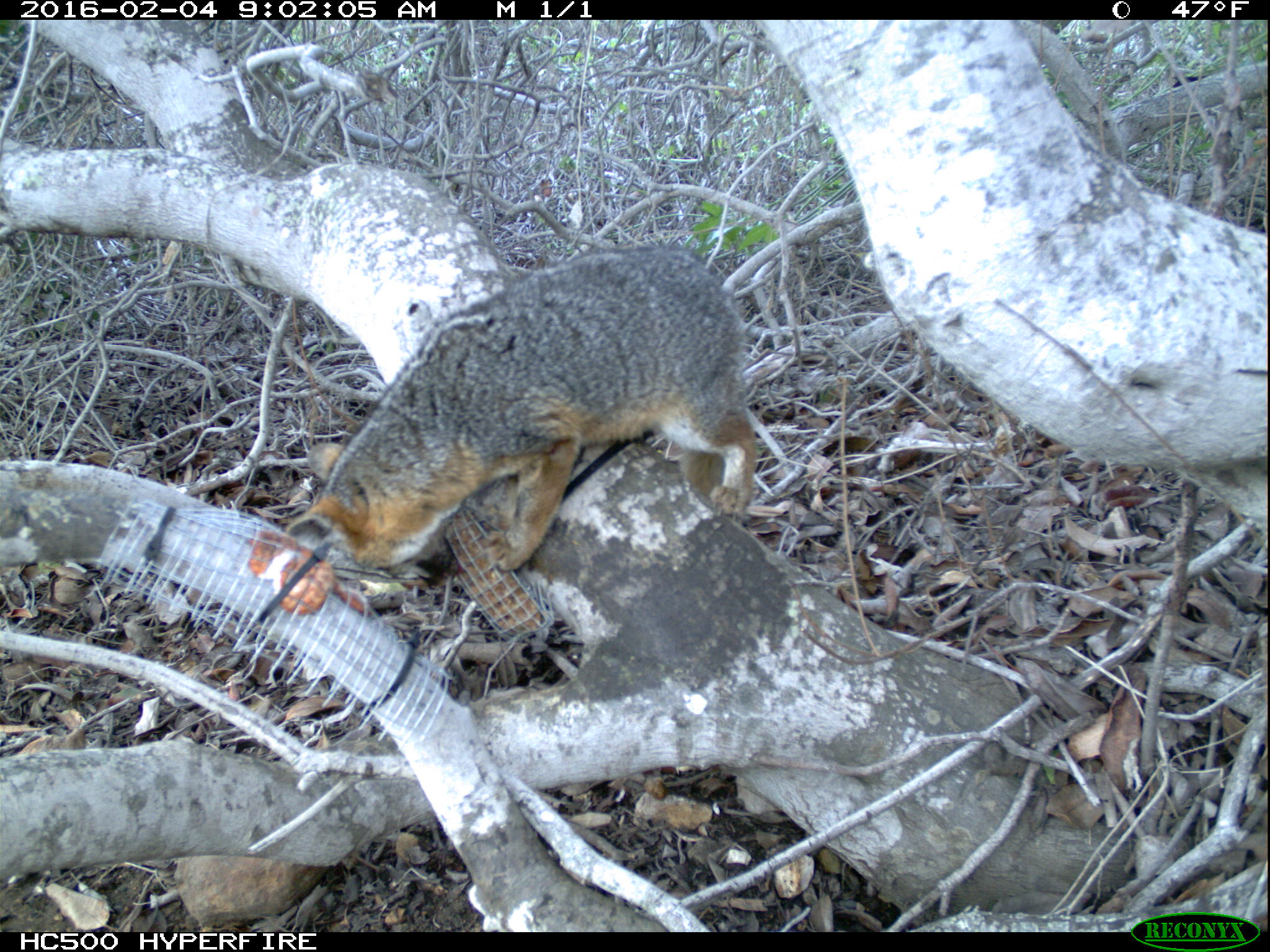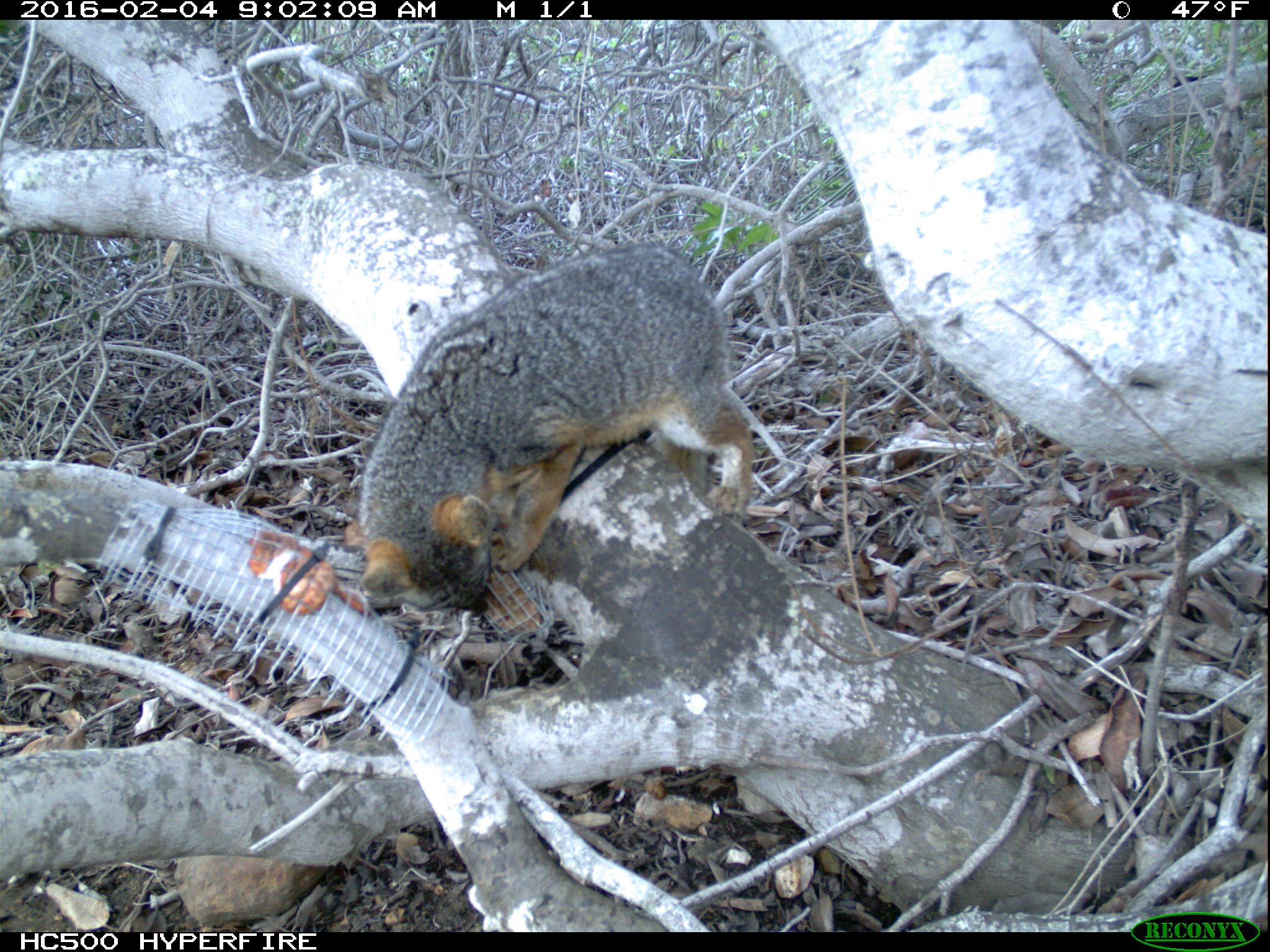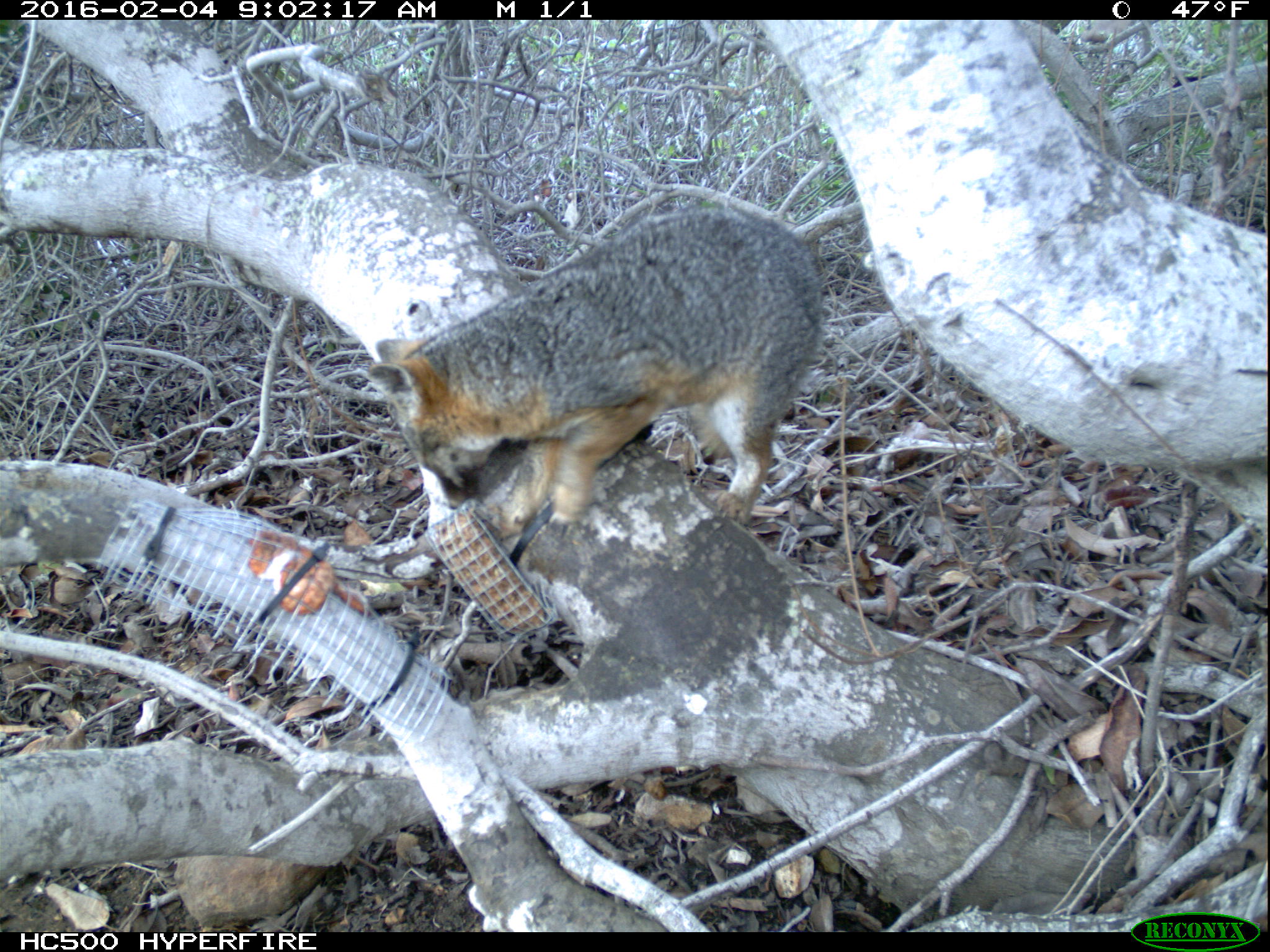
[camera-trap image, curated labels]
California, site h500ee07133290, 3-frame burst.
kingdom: Animalia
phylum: Chordata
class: Mammalia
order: Carnivora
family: Canidae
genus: Urocyon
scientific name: Urocyon littoralis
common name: island fox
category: fox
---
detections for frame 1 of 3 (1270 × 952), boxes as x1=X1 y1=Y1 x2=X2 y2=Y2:
fox: x1=285 y1=247 x2=755 y2=585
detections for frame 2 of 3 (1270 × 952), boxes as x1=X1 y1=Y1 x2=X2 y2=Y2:
fox: x1=357 y1=240 x2=753 y2=614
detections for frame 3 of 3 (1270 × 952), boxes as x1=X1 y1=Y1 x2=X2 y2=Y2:
fox: x1=368 y1=206 x2=820 y2=535